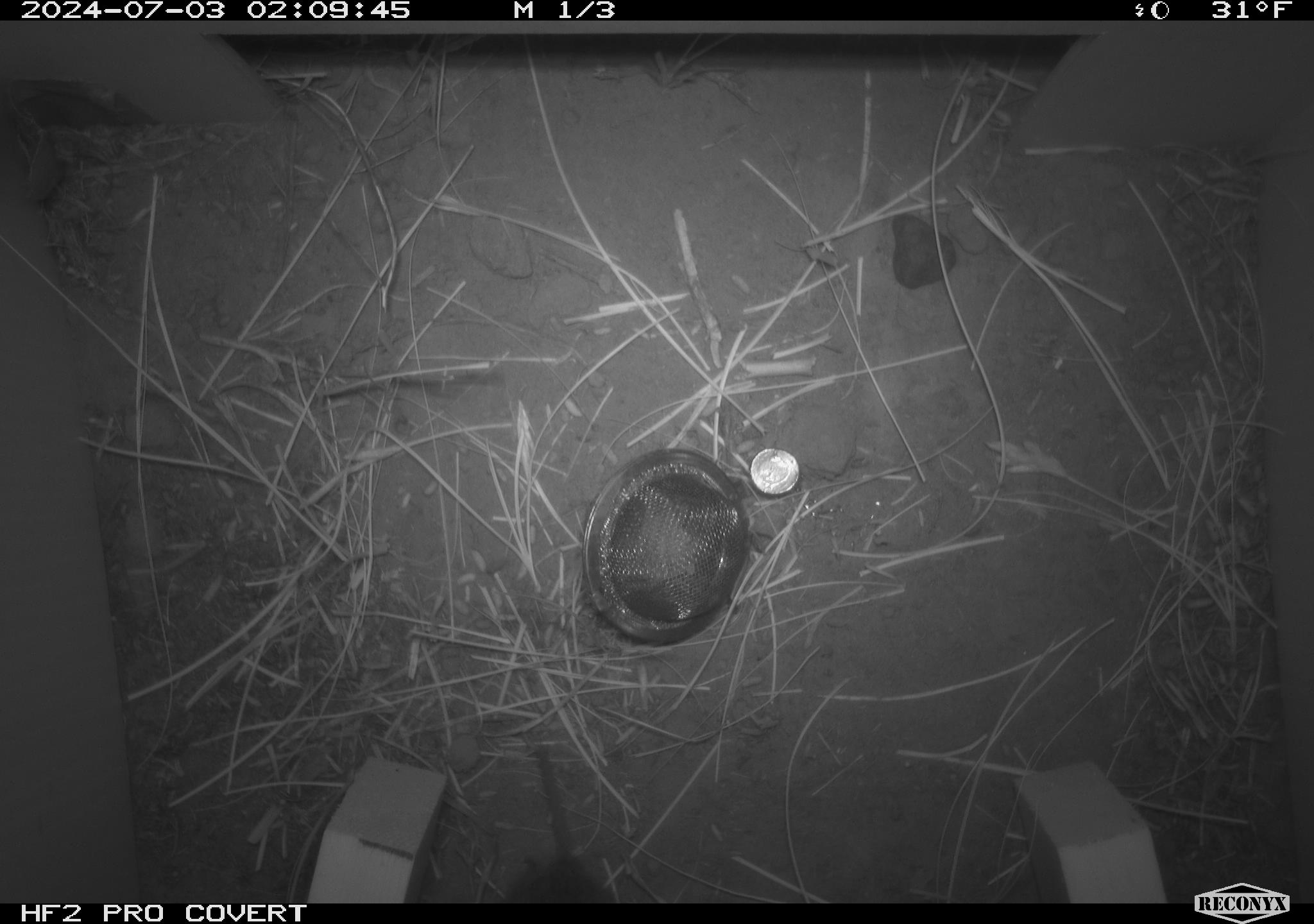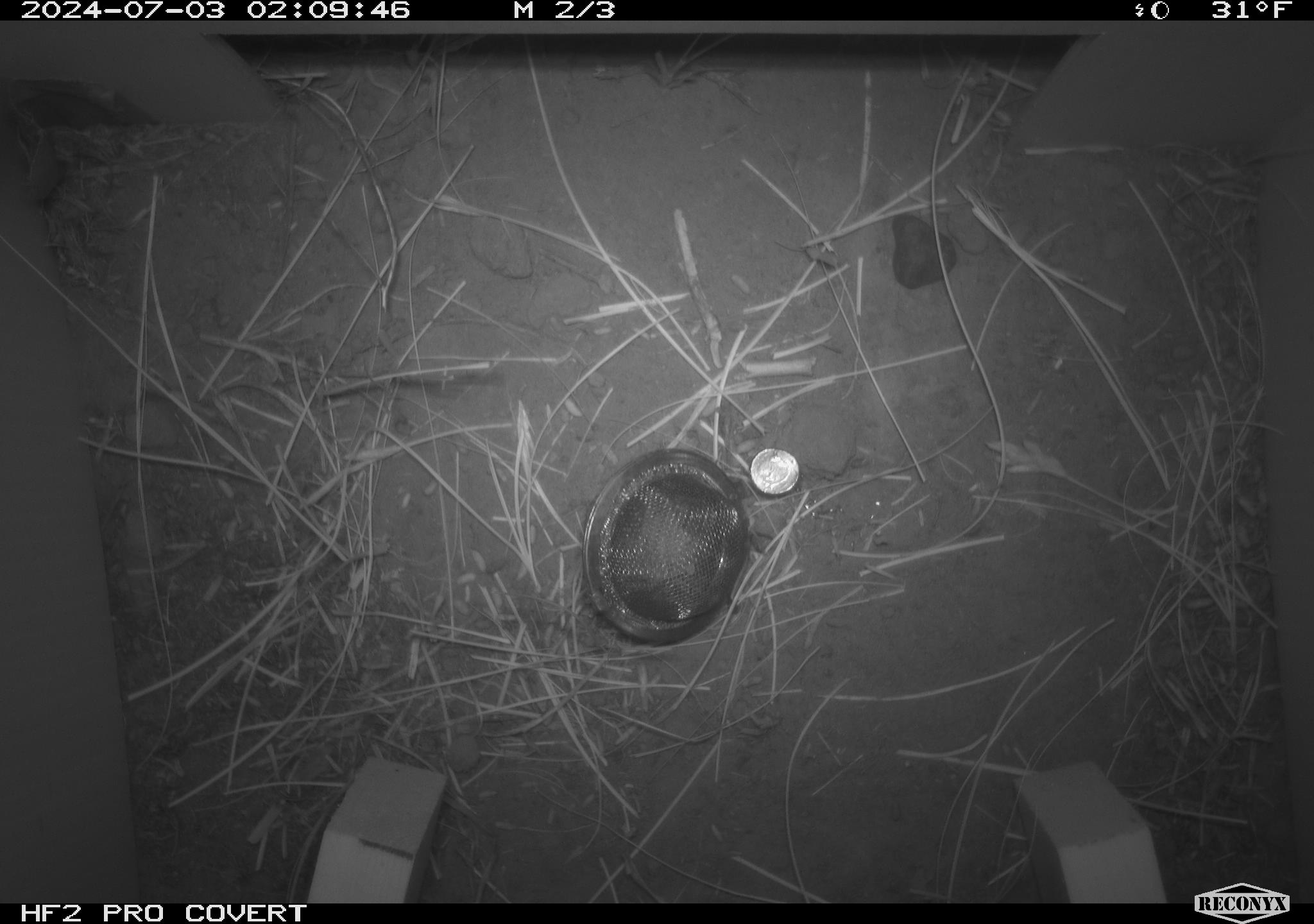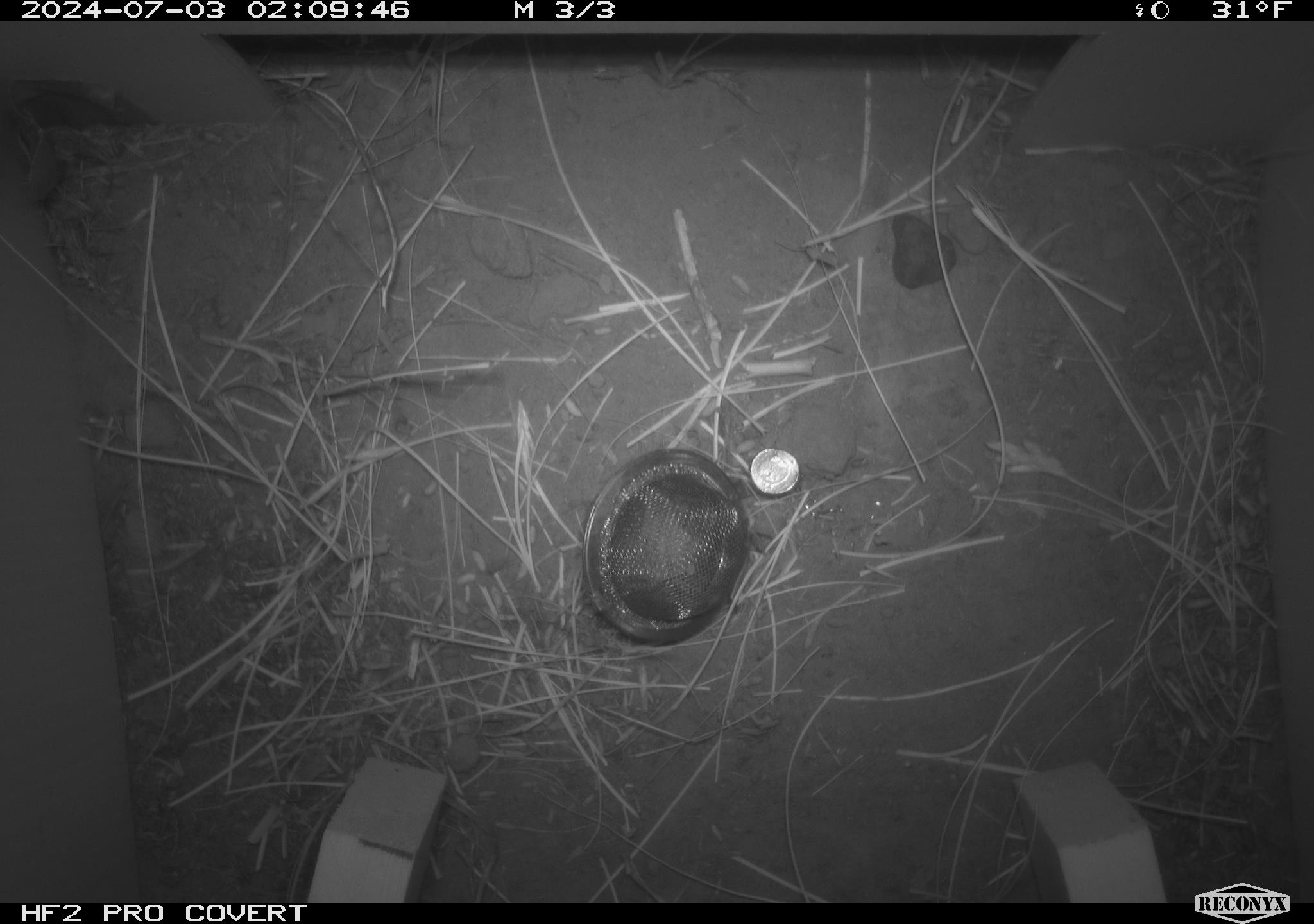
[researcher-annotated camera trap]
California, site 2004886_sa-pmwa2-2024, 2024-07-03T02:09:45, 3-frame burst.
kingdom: Animalia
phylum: Chordata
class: Mammalia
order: Rodentia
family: Cricetidae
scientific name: Arvicolinae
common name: voles, lemmings, and muskrats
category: arvicolinae subfamily